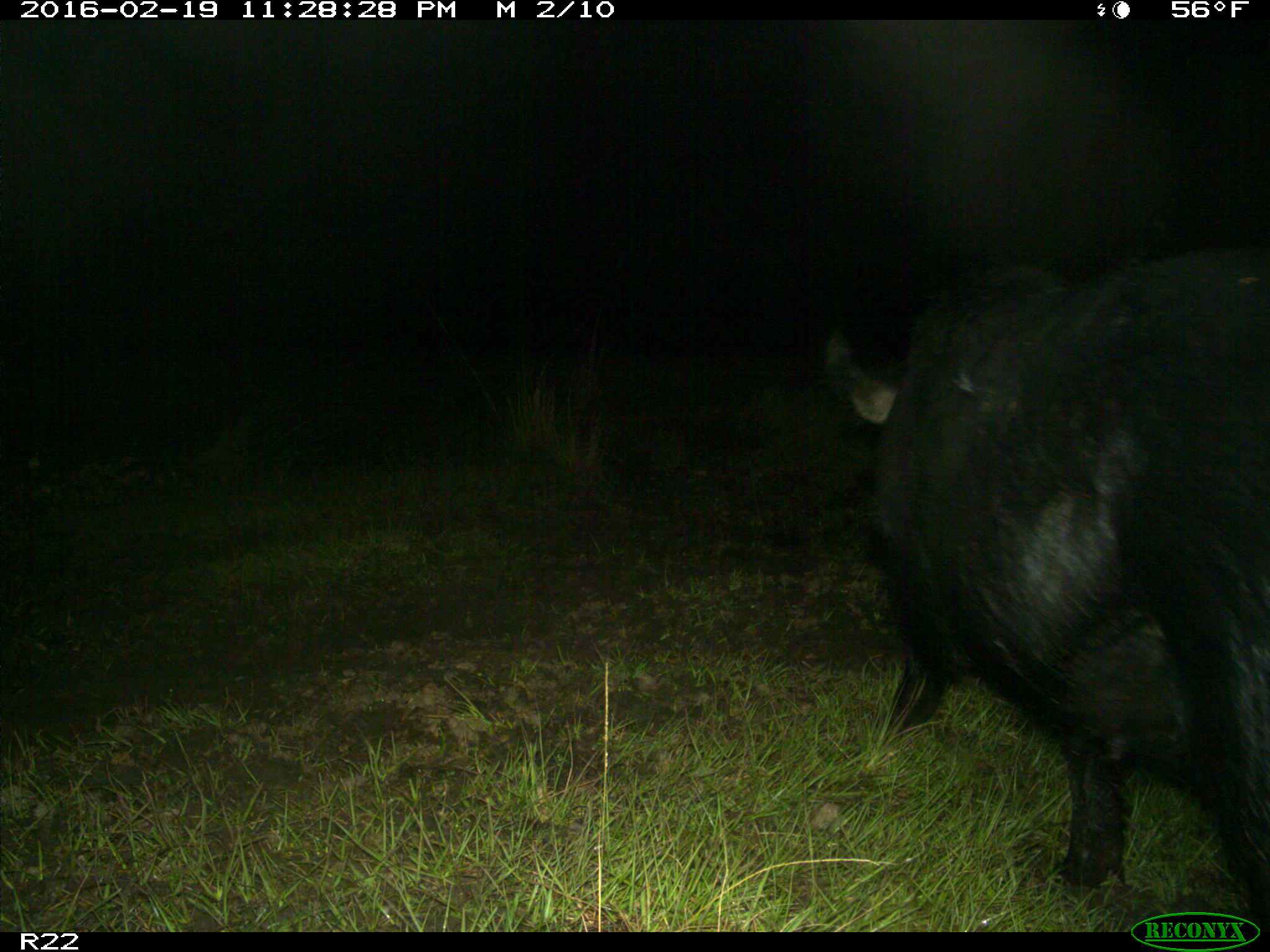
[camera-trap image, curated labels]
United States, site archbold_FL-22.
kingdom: Animalia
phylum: Chordata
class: Mammalia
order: Artiodactyla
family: Suidae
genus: Sus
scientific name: Sus scrofa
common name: wild boar